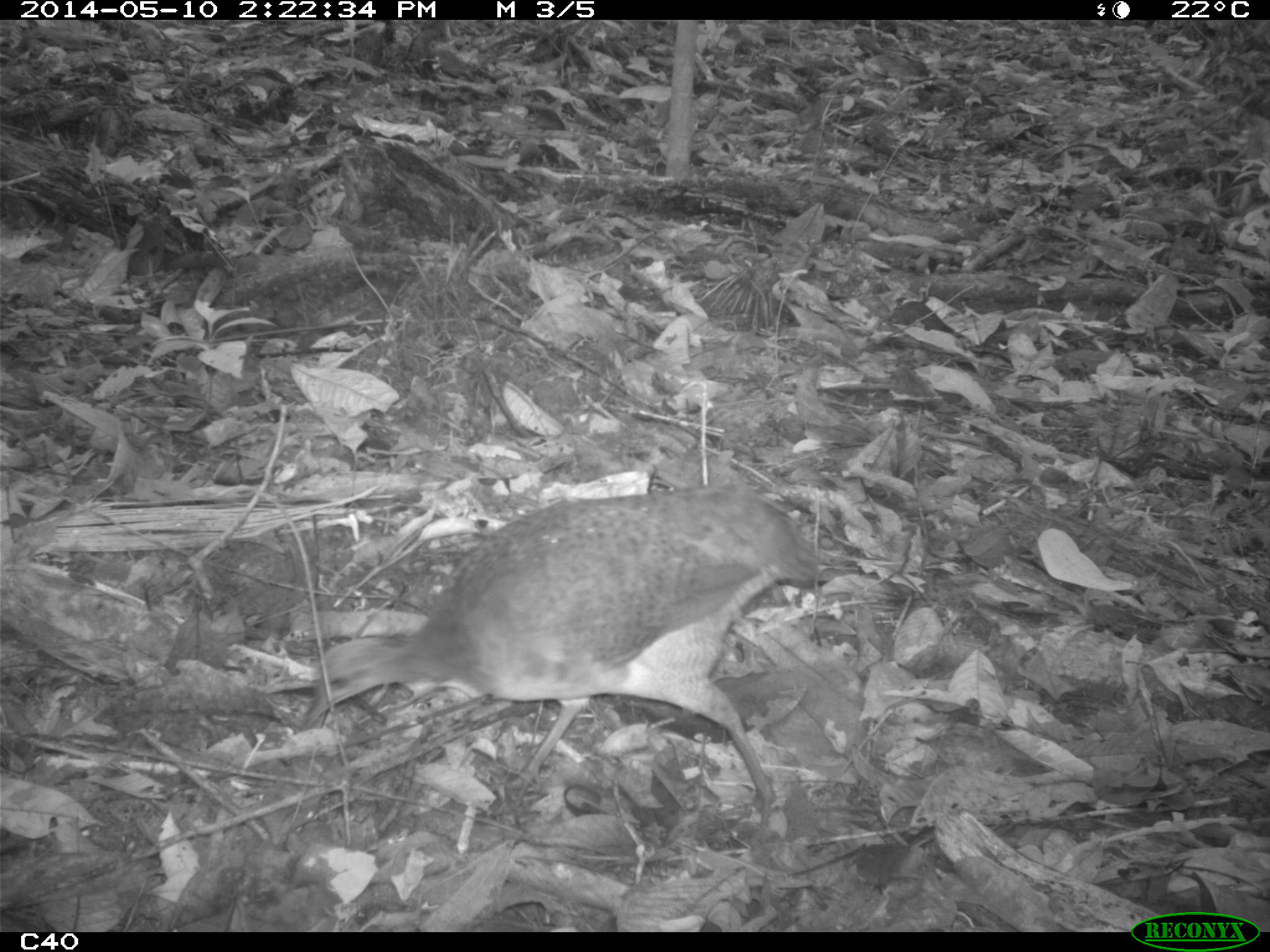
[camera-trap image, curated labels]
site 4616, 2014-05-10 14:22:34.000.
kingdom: Animalia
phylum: Chordata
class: Aves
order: Tinamiformes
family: Tinamidae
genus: Tinamus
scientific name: Tinamus major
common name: great tinamou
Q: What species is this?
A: Tinamus major (great tinamou).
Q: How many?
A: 1.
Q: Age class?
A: Adult.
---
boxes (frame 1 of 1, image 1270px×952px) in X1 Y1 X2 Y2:
tinamus major: 287 481 834 834